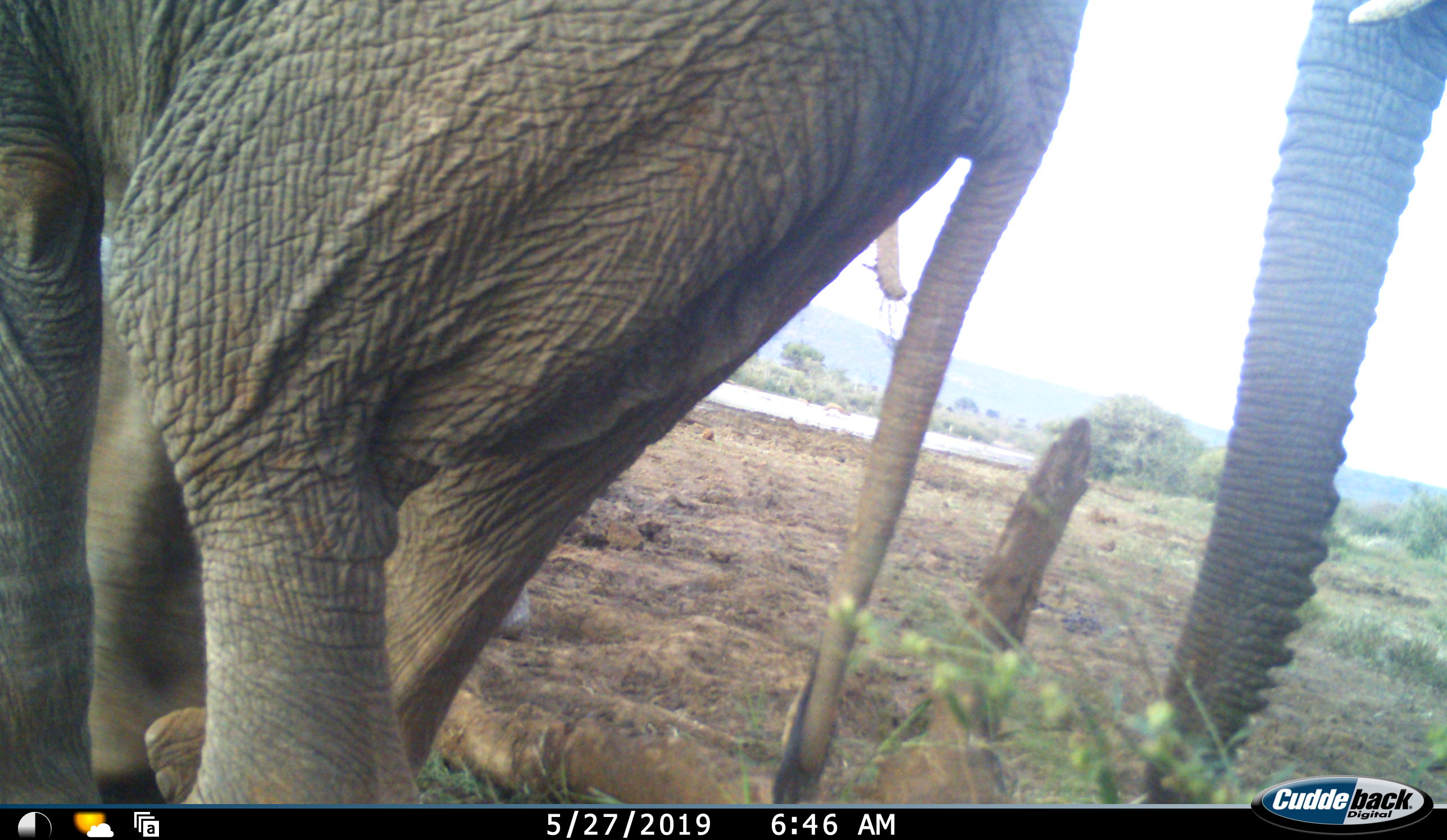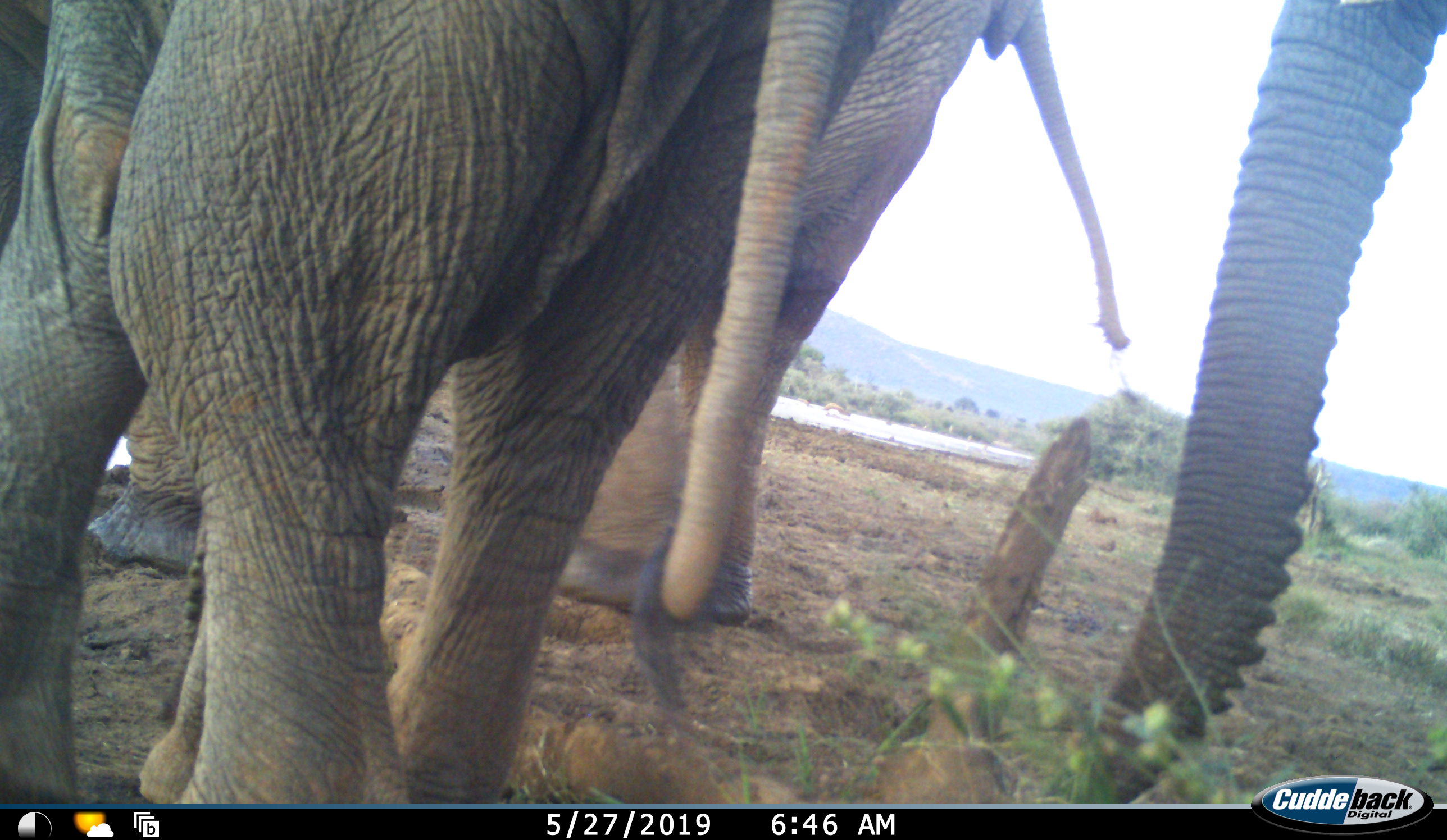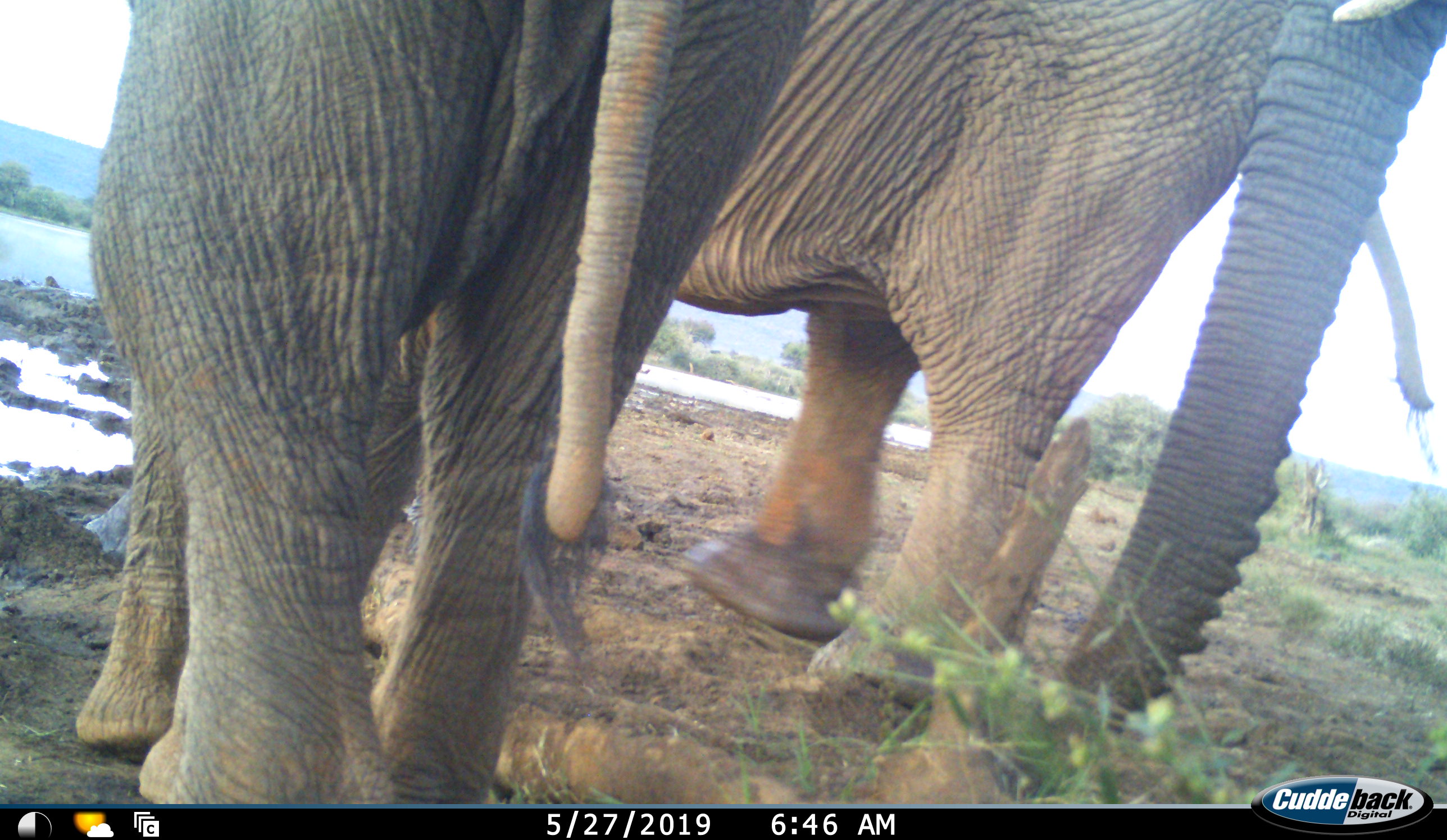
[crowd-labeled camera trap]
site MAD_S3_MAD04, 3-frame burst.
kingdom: Animalia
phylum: Chordata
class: Mammalia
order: Proboscidea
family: Elephantidae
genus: Loxodonta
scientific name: Loxodonta africana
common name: african bush elephant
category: elephant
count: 3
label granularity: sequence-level